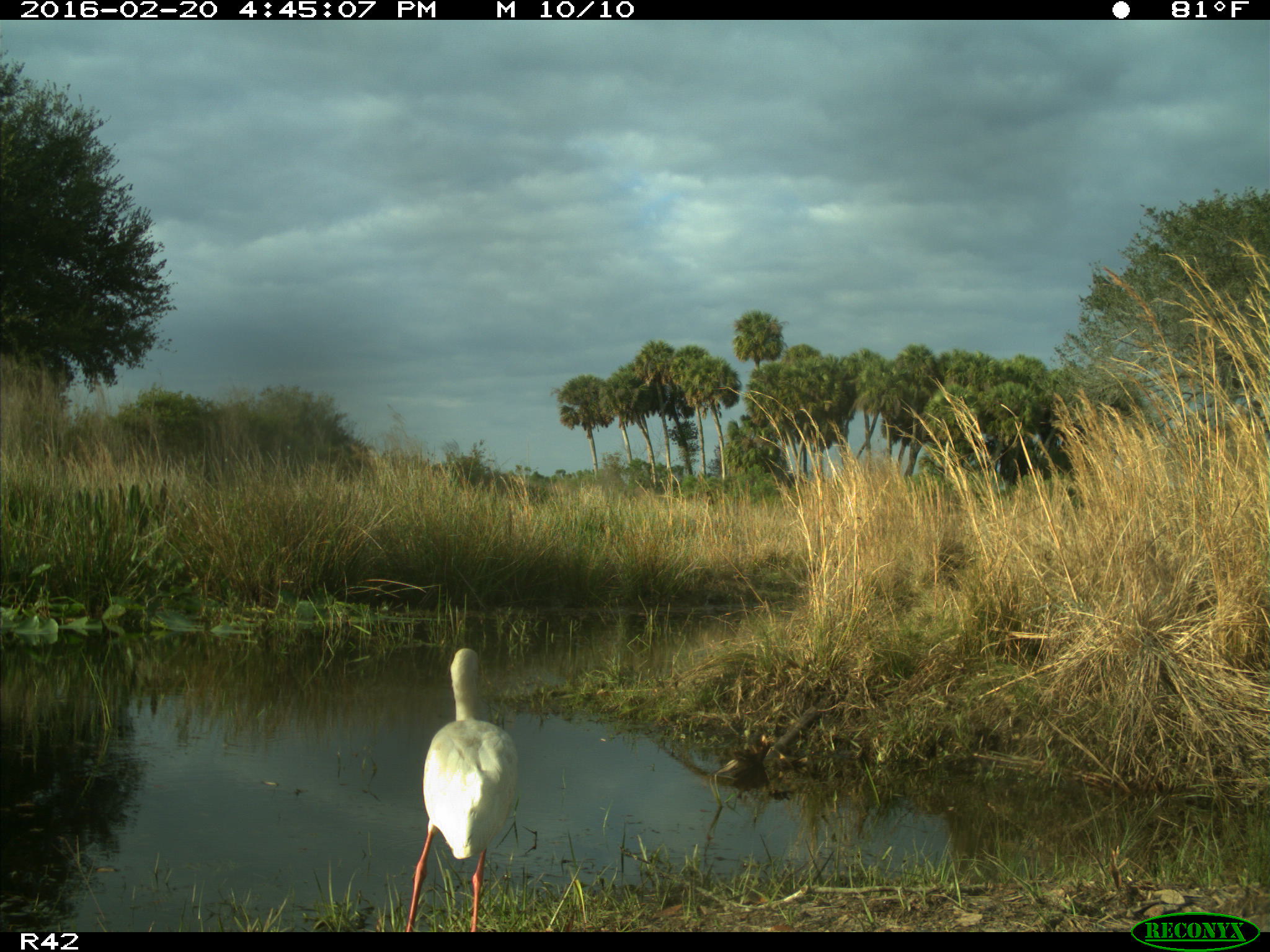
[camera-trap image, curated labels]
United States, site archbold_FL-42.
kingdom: Animalia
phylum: Chordata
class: Aves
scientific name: Aves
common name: birds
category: unidentified bird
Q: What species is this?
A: Unidentified bird (birds) (Aves).